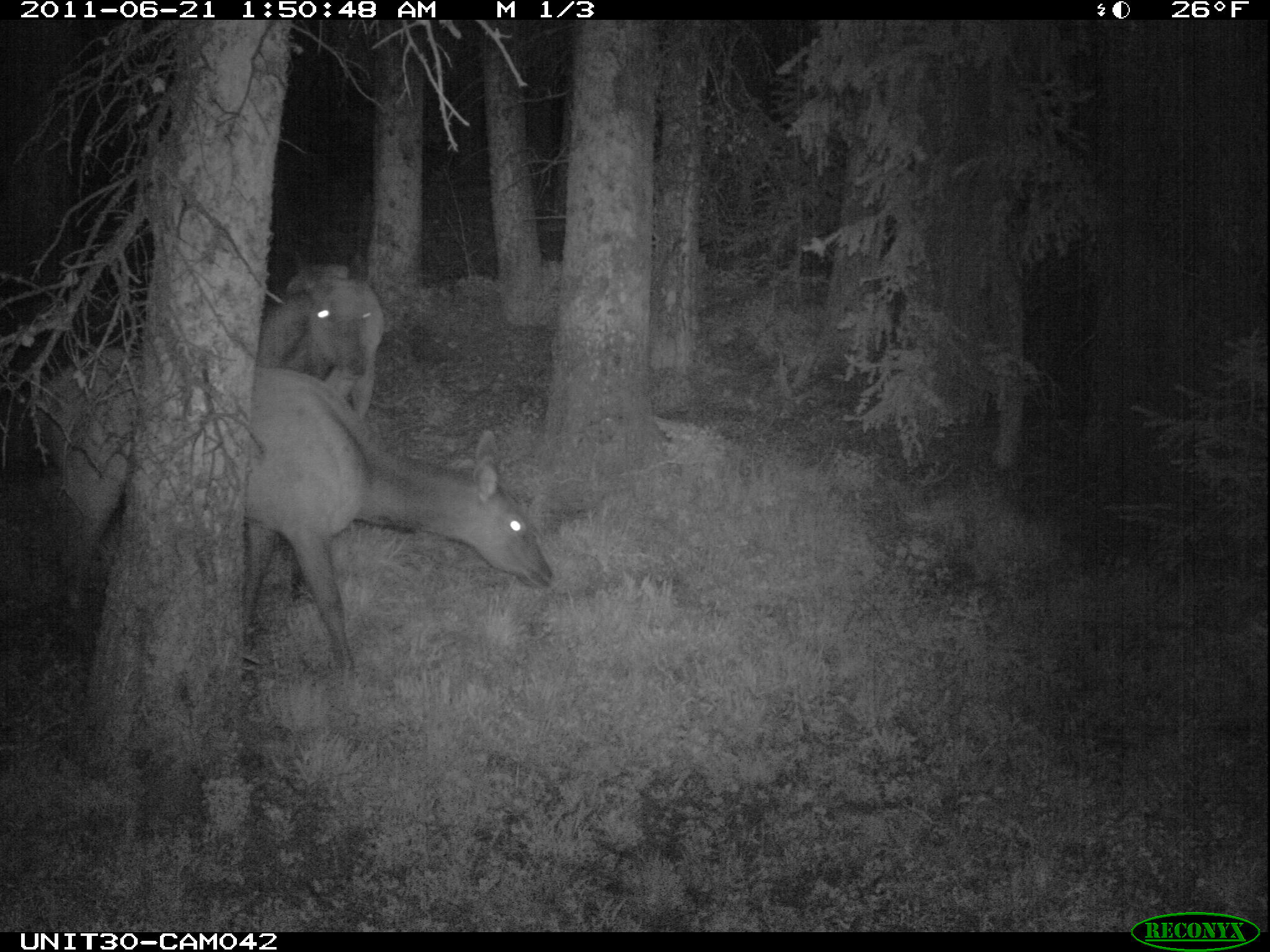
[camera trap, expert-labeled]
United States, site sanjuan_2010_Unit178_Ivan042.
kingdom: Animalia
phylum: Chordata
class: Mammalia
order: Artiodactyla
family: Cervidae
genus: Cervus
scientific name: Cervus elaphus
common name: red deer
Cervus elaphus (red deer).